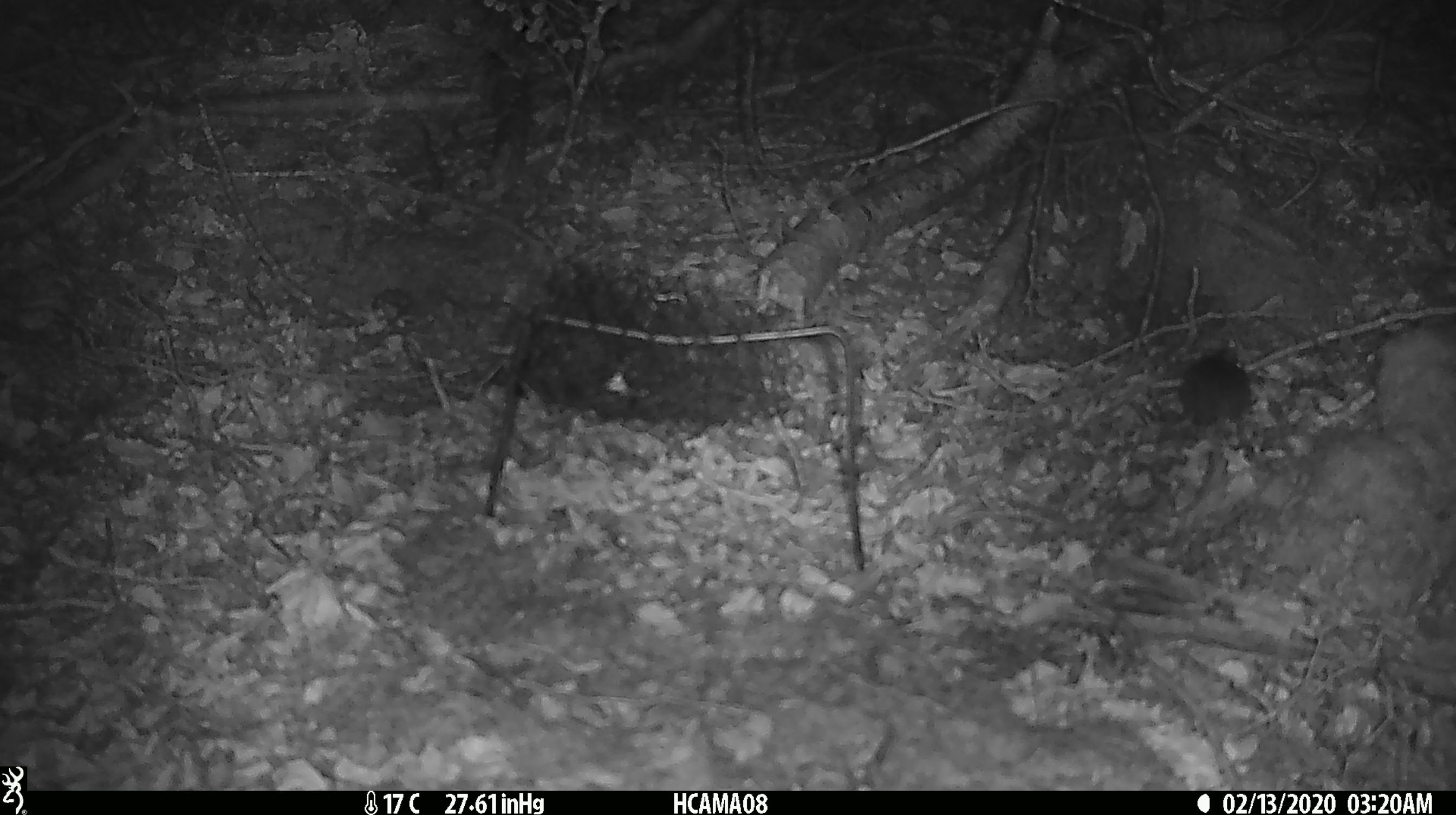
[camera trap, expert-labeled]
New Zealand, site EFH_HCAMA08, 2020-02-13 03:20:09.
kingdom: Animalia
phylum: Chordata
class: Mammalia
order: Rodentia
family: Muridae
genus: Mus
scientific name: Mus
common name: mouse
Mouse (Mus).